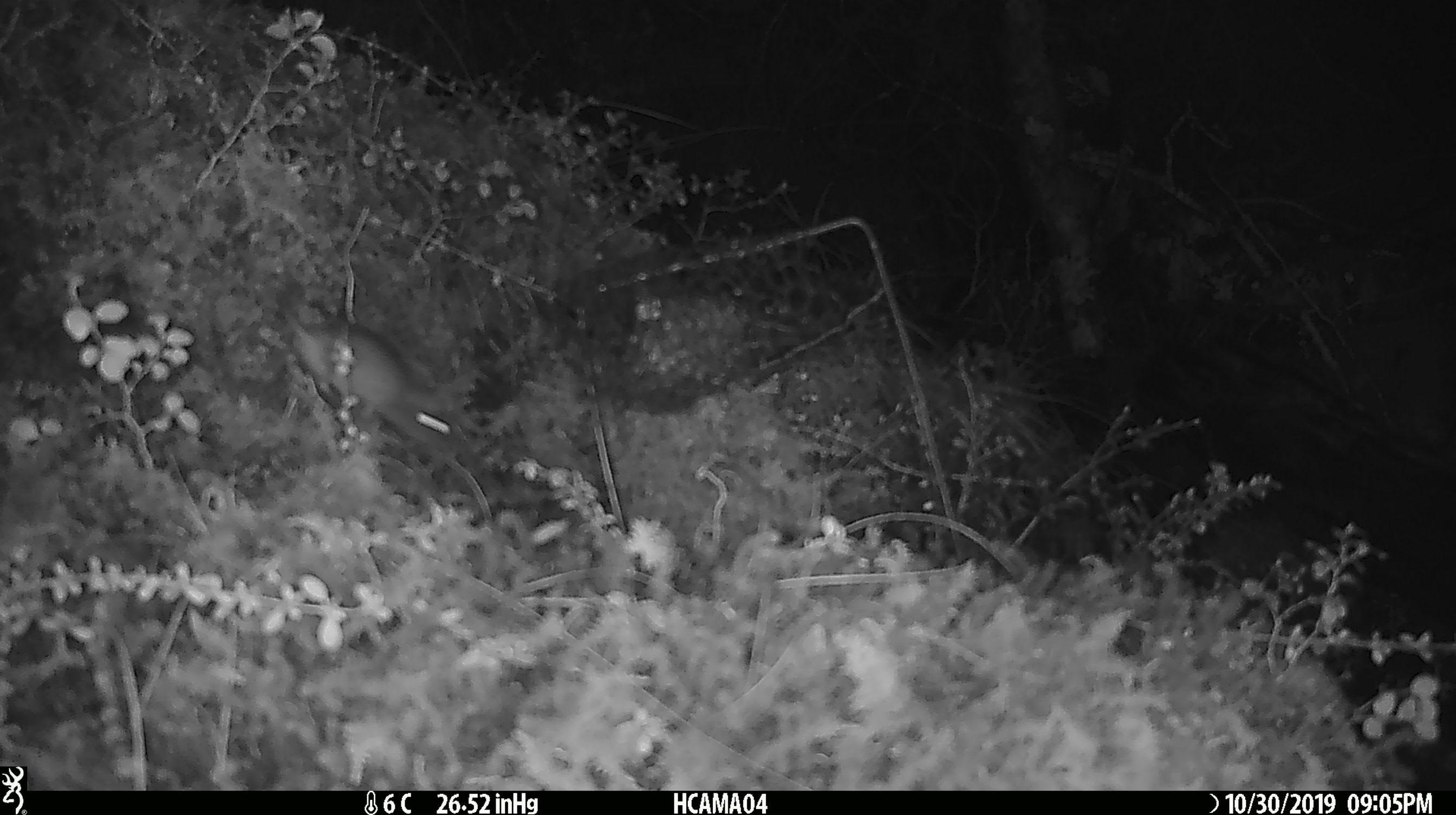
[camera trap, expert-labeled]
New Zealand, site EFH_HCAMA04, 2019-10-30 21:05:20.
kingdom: Animalia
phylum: Chordata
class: Mammalia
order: Rodentia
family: Muridae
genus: Mus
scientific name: Mus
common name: mouse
Mouse (Mus).